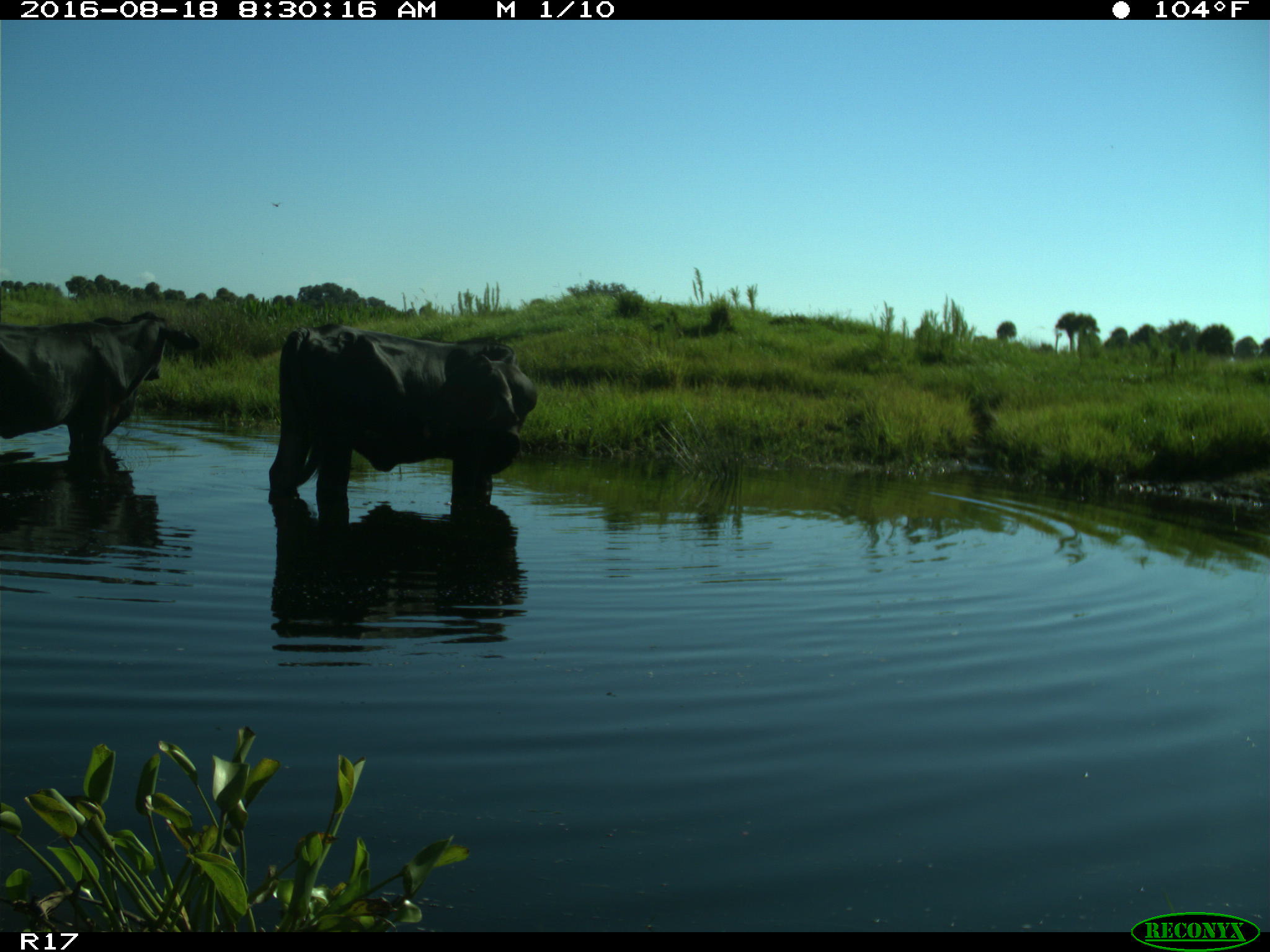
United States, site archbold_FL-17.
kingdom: Animalia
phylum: Chordata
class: Mammalia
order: Artiodactyla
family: Bovidae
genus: Bos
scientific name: Bos taurus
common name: domestic cow